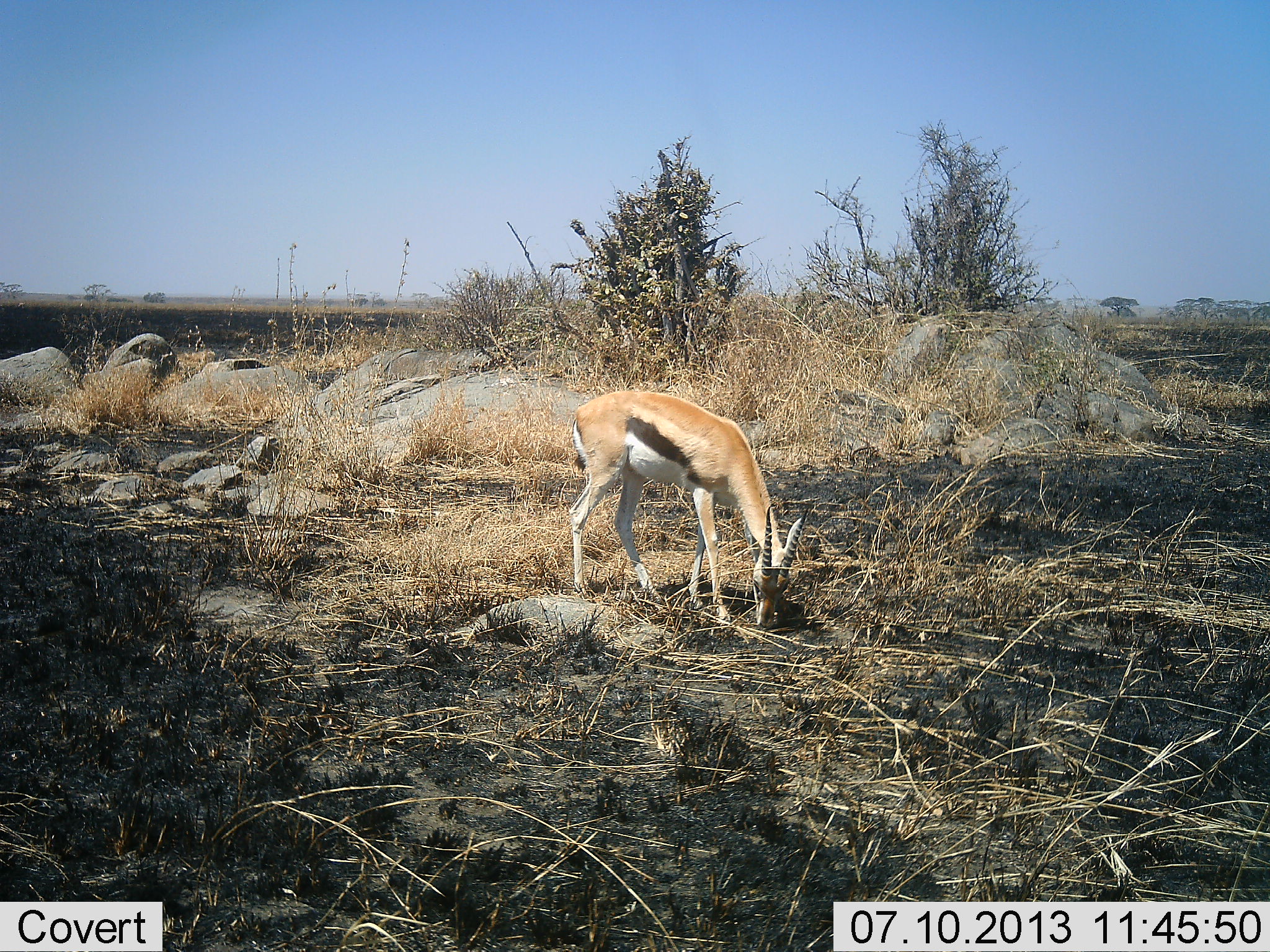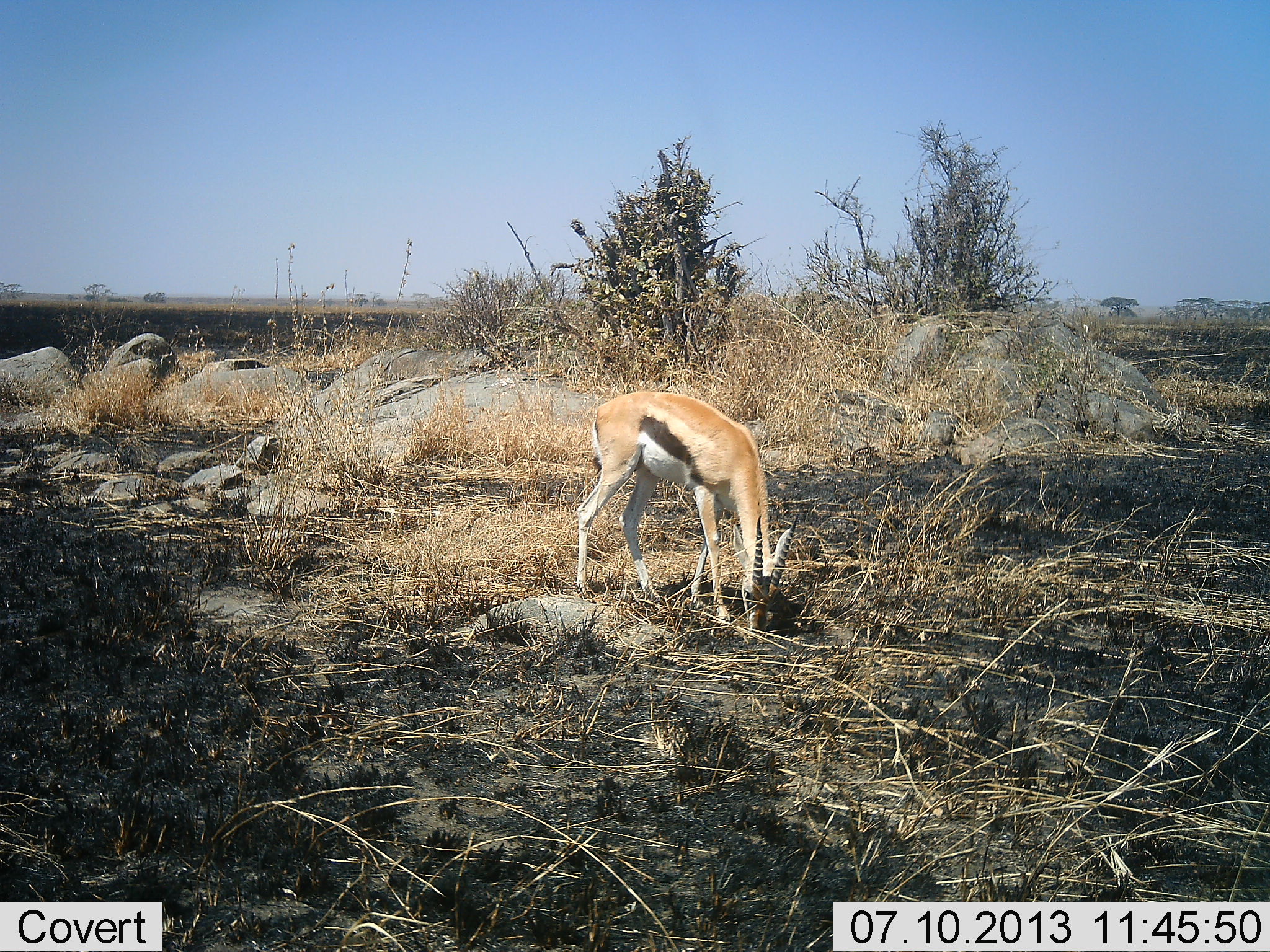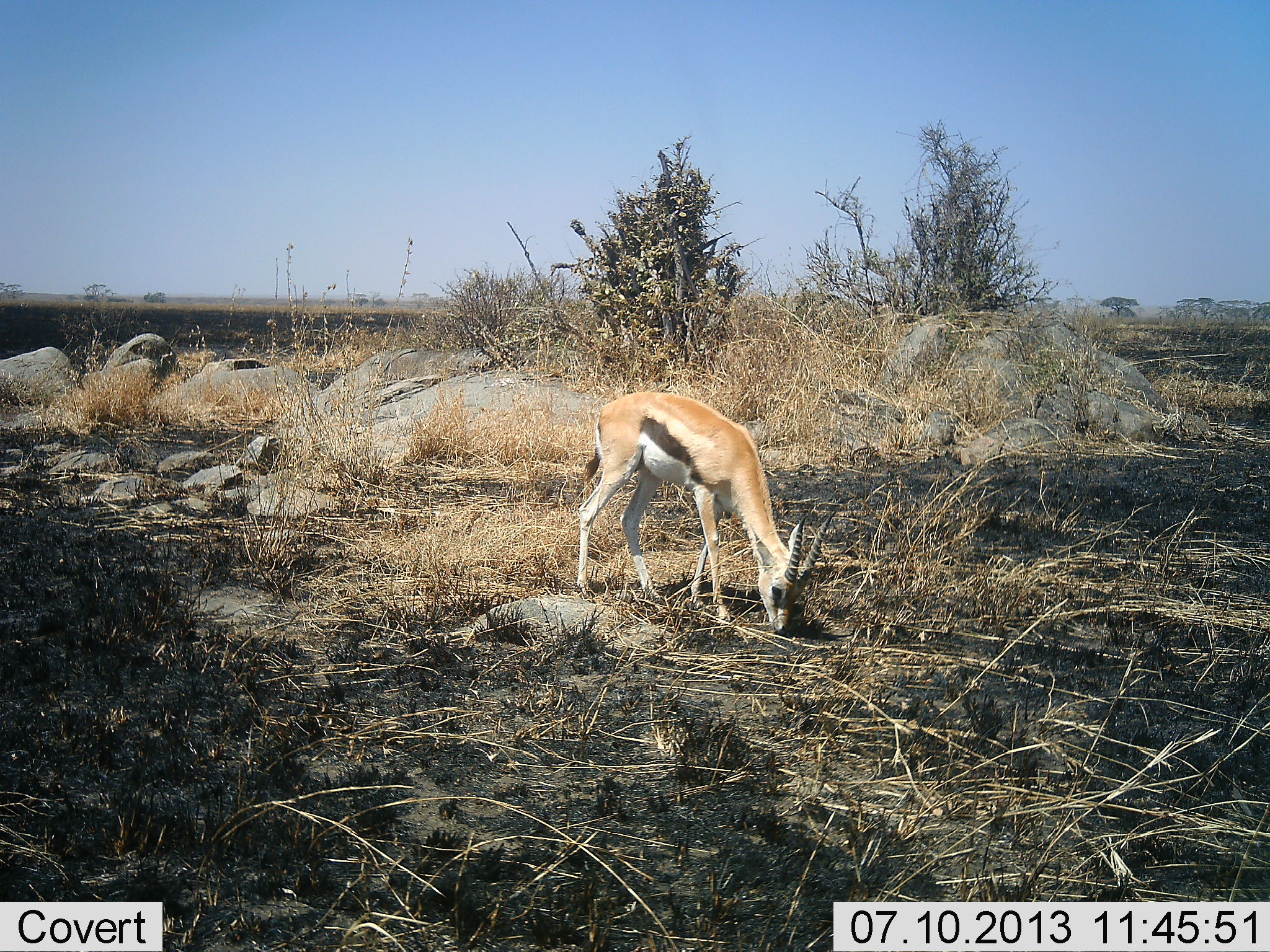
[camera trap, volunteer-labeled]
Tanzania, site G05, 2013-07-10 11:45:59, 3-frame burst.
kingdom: Animalia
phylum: Chordata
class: Mammalia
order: Artiodactyla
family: Bovidae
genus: Eudorcas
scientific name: Eudorcas thomsonii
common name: thomson's gazelle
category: gazellethomsons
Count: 1.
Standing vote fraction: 17%.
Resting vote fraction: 0%.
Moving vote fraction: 4%.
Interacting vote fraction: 0%.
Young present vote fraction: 0%.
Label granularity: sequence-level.